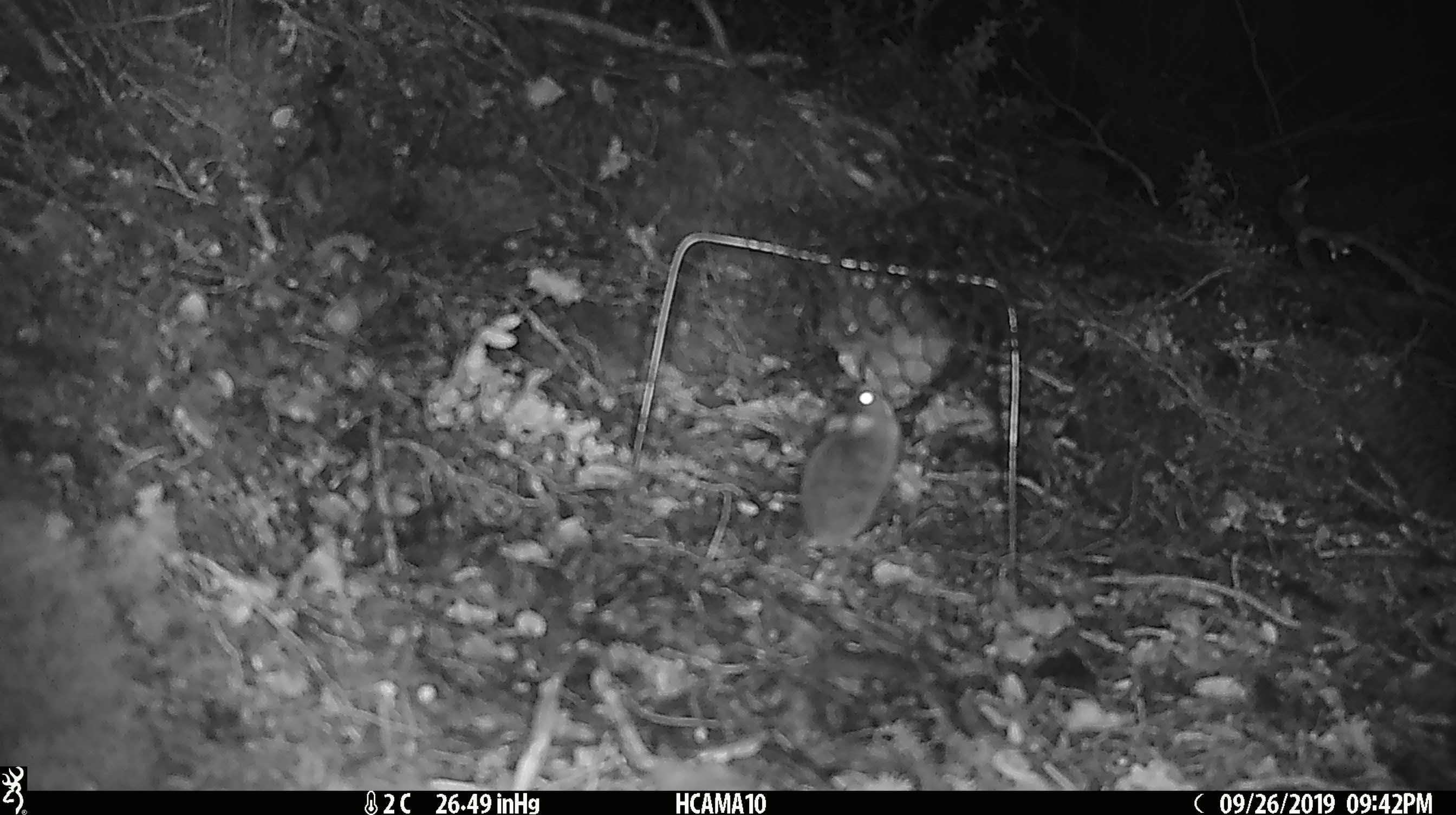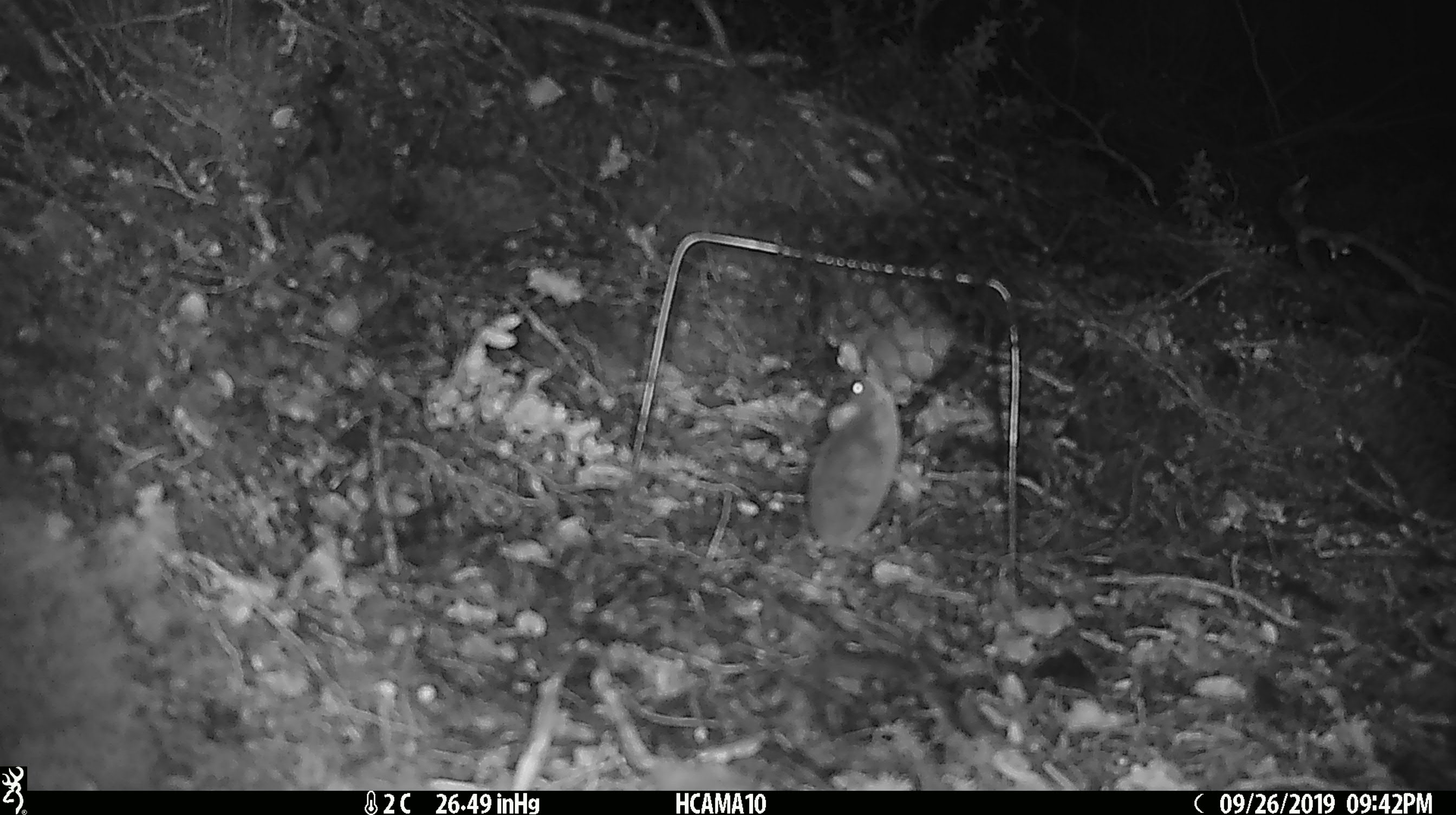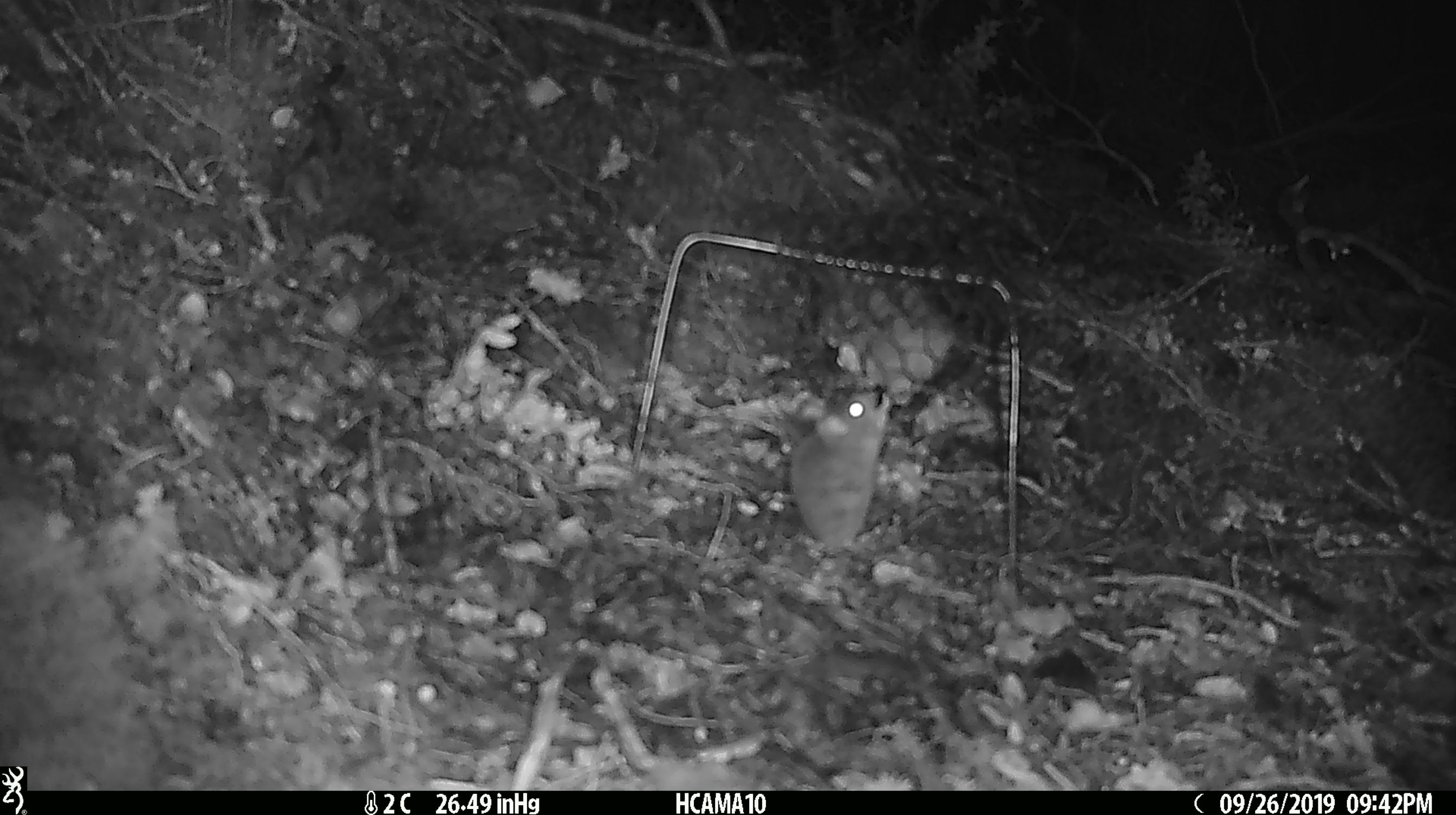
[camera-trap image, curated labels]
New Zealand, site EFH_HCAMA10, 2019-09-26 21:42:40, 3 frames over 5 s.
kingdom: Animalia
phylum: Chordata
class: Mammalia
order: Rodentia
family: Muridae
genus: Mus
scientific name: Mus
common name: mouse